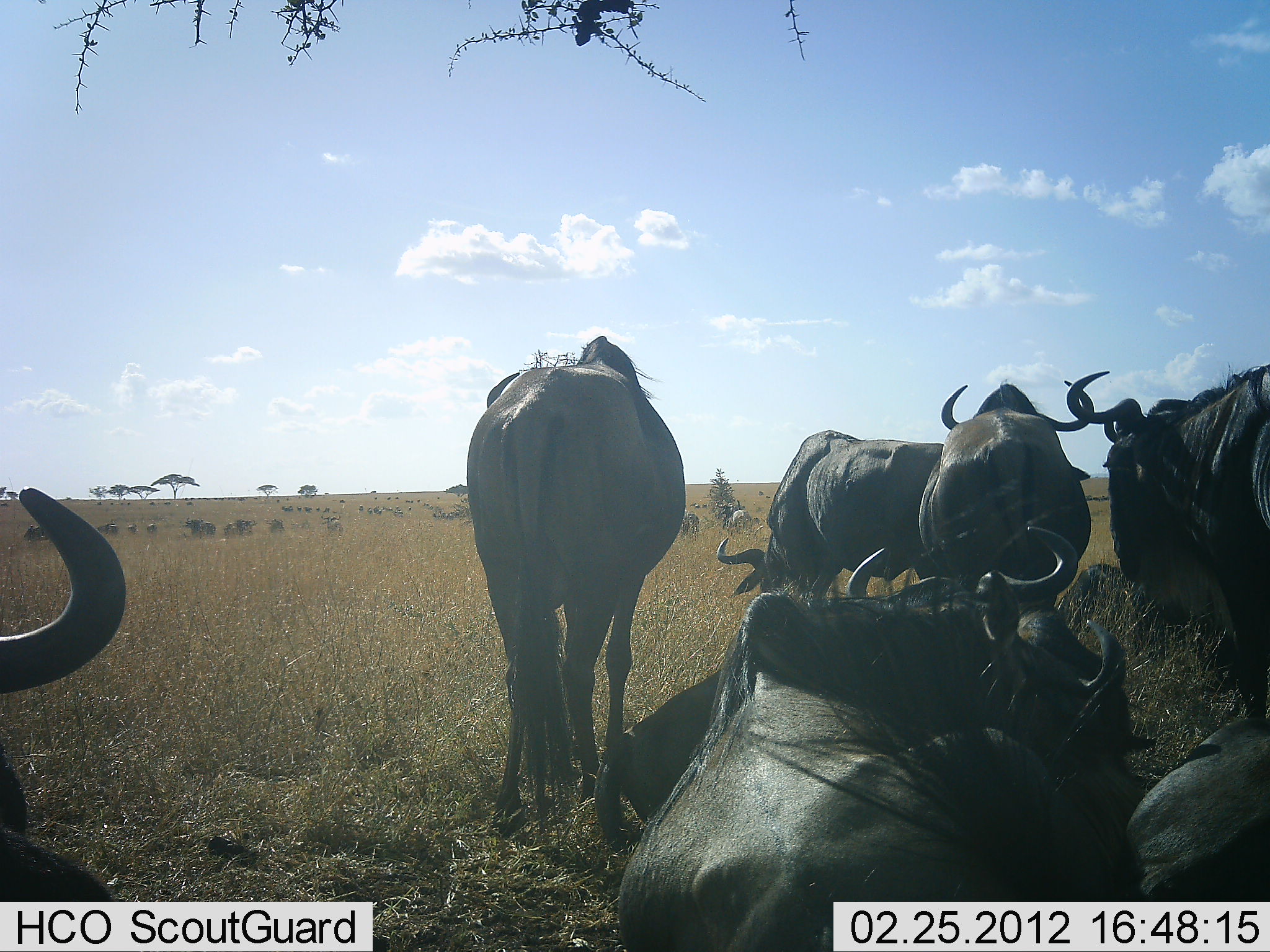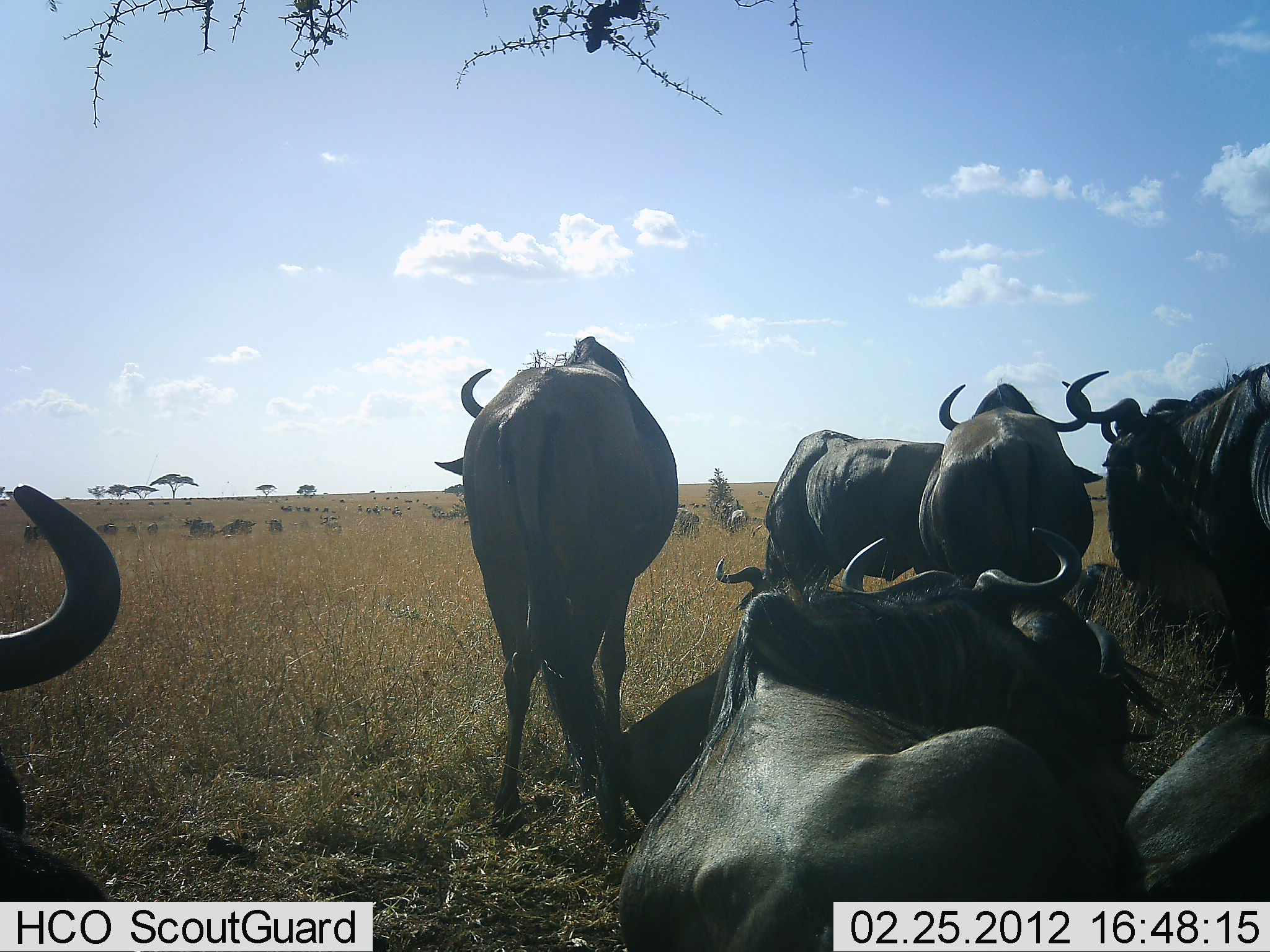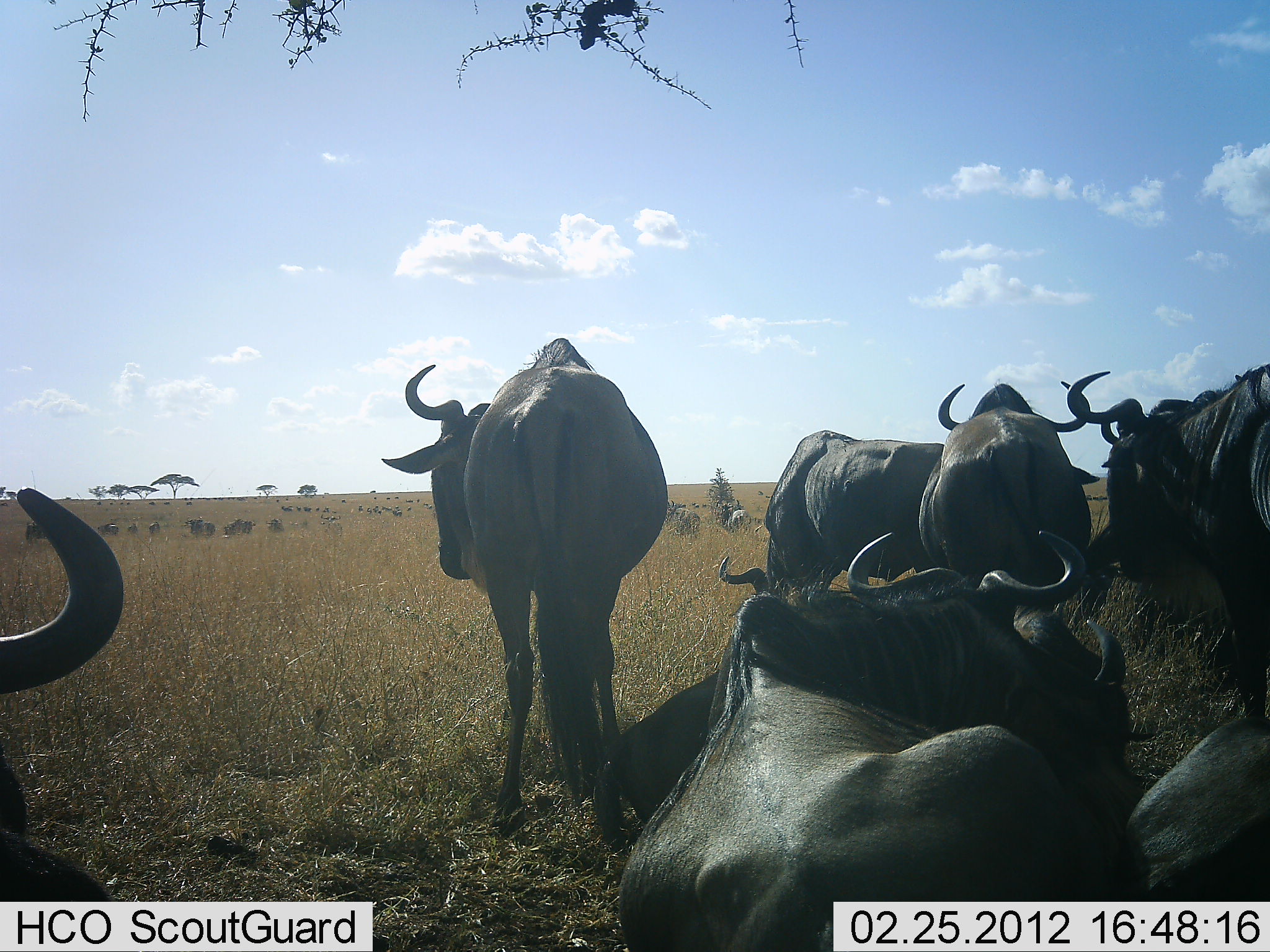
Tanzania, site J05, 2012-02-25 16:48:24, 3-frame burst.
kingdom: Animalia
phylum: Chordata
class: Mammalia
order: Artiodactyla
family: Bovidae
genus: Connochaetes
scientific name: Connochaetes taurinus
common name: blue wildebeest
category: wildebeest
Wildebeest (blue wildebeest) (Connochaetes taurinus), count 11-50. Behavior (volunteer vote fractions): standing 86%, resting 95%, moving 10%, interacting 10%. Young present (vote fraction): 0%. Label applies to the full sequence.